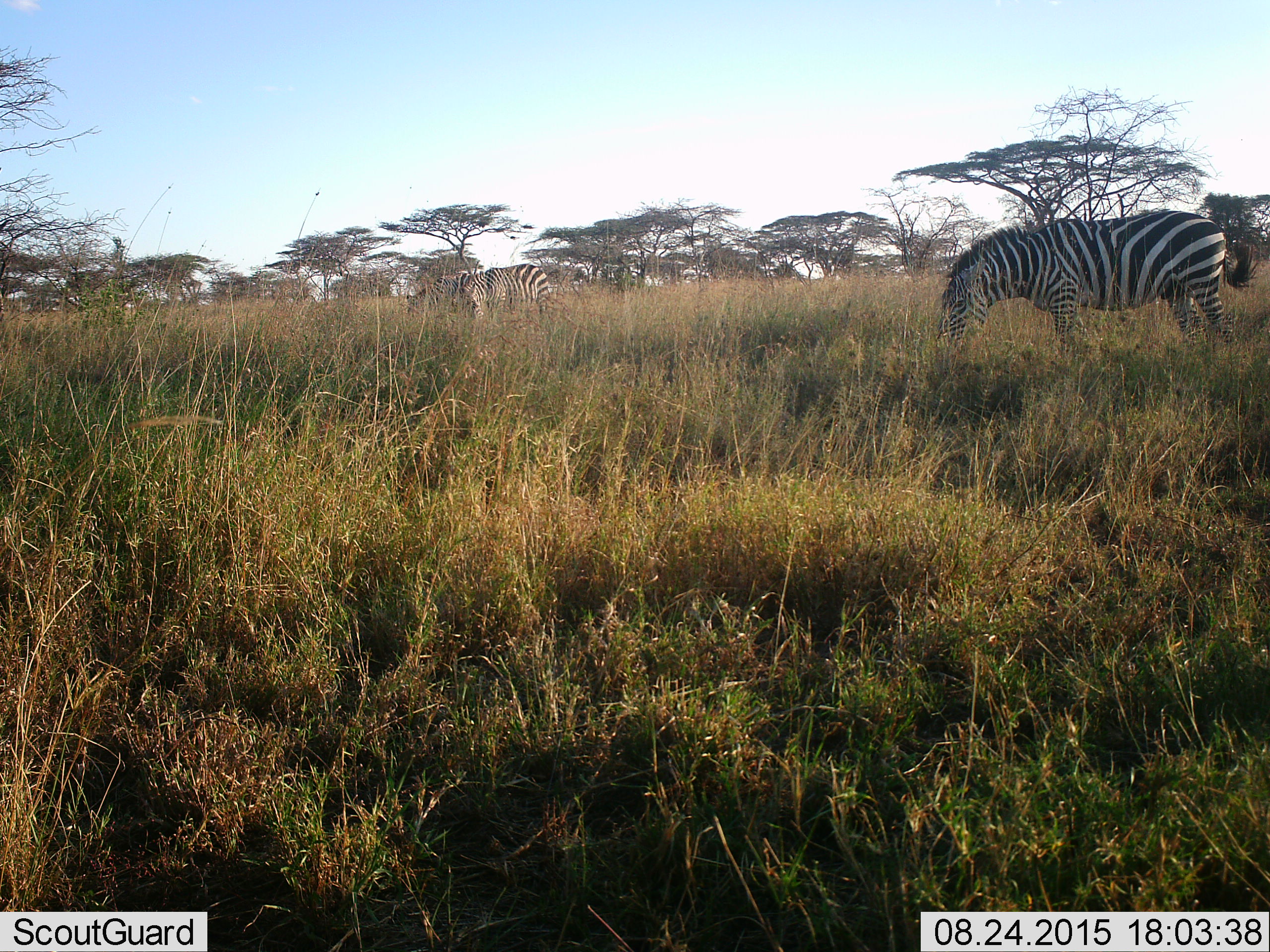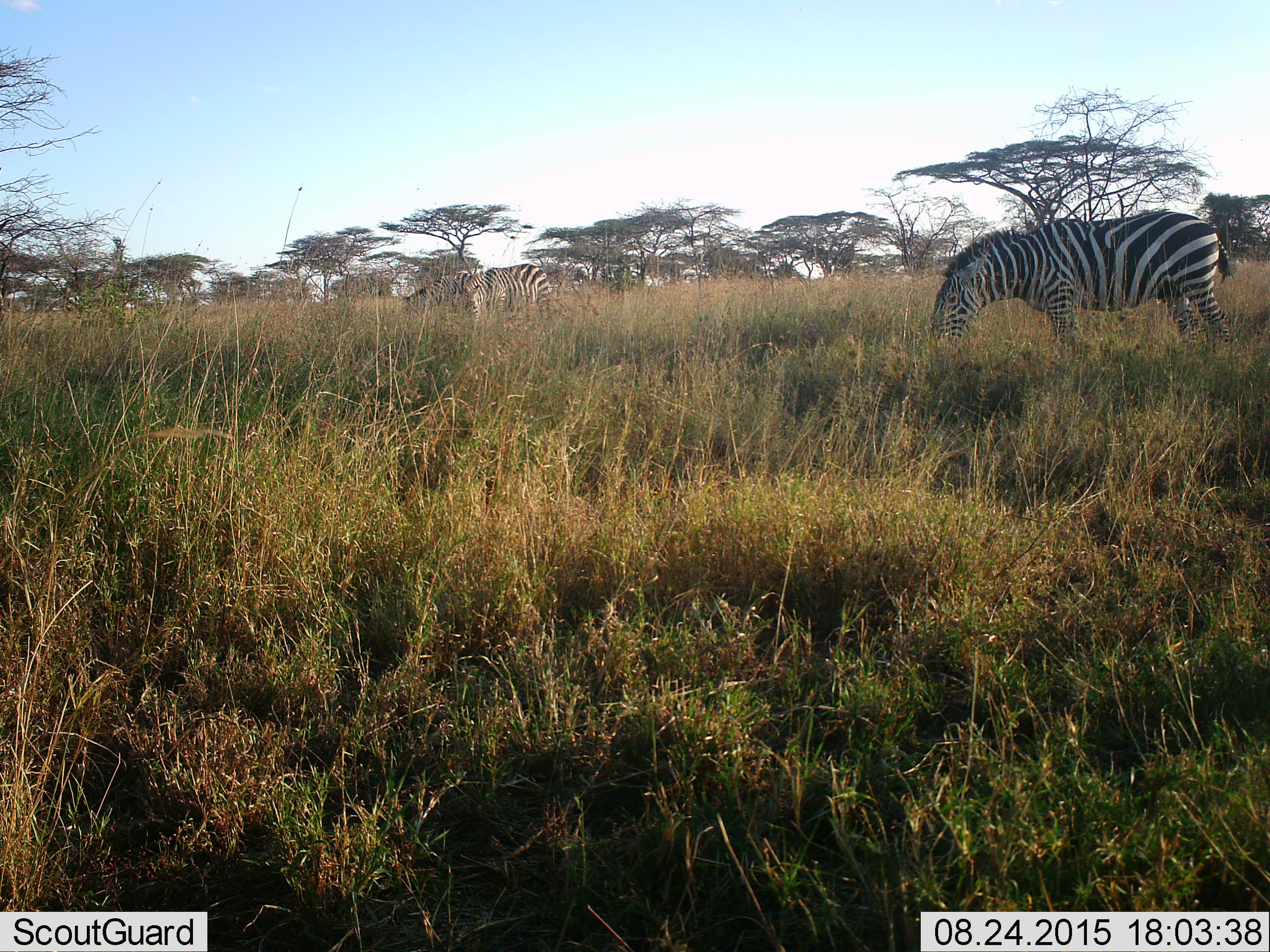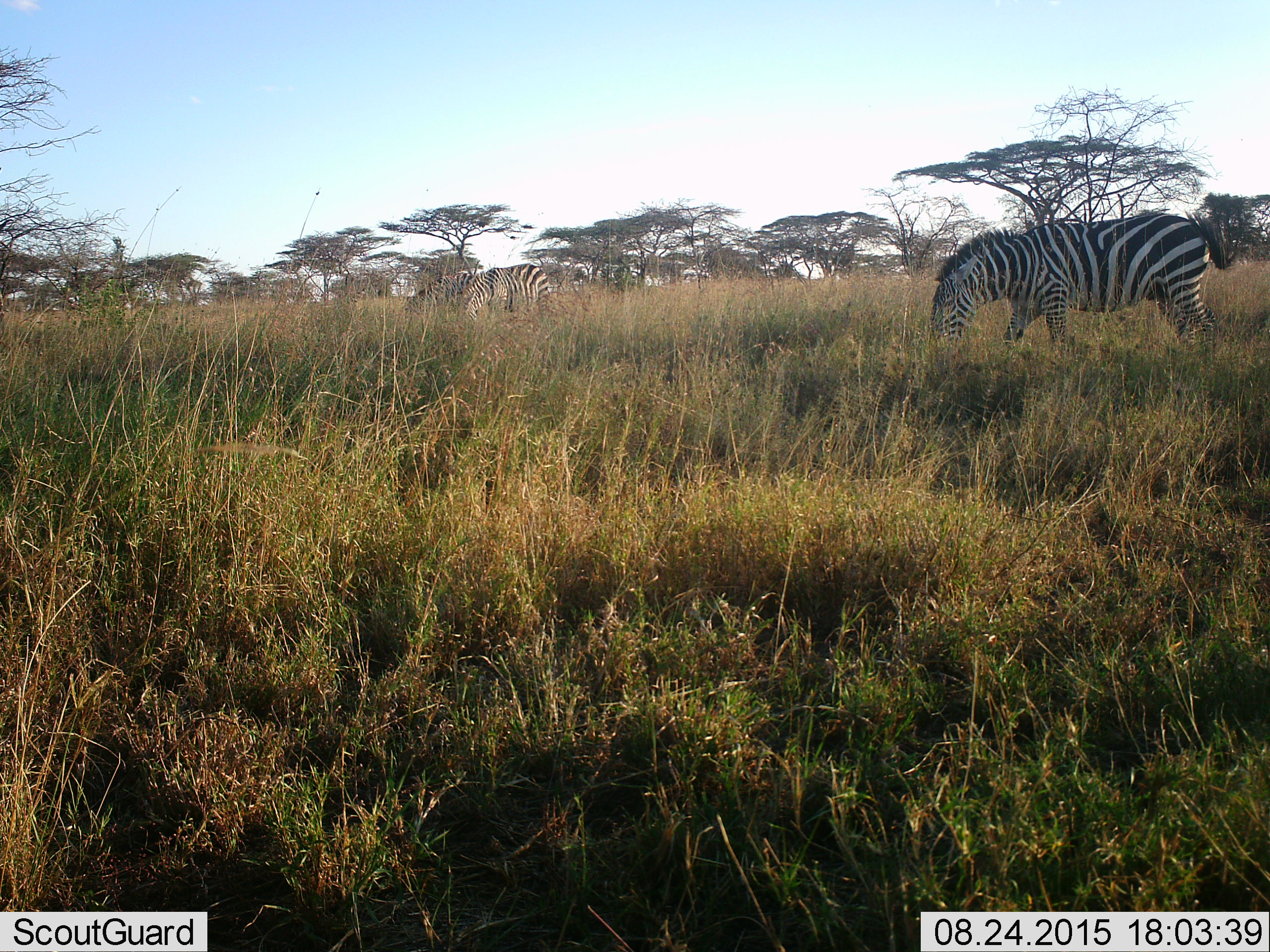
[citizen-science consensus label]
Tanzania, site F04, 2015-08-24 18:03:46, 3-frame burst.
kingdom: Animalia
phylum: Chordata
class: Mammalia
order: Perissodactyla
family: Equidae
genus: Equus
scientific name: Equus quagga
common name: plains zebra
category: zebra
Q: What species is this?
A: Zebra (plains zebra) (Equus quagga).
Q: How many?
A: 3.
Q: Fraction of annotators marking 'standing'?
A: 17%.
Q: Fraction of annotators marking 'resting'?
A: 0%.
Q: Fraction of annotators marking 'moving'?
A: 17%.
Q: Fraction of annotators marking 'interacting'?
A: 0%.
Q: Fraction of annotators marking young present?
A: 0%.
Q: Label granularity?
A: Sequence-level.